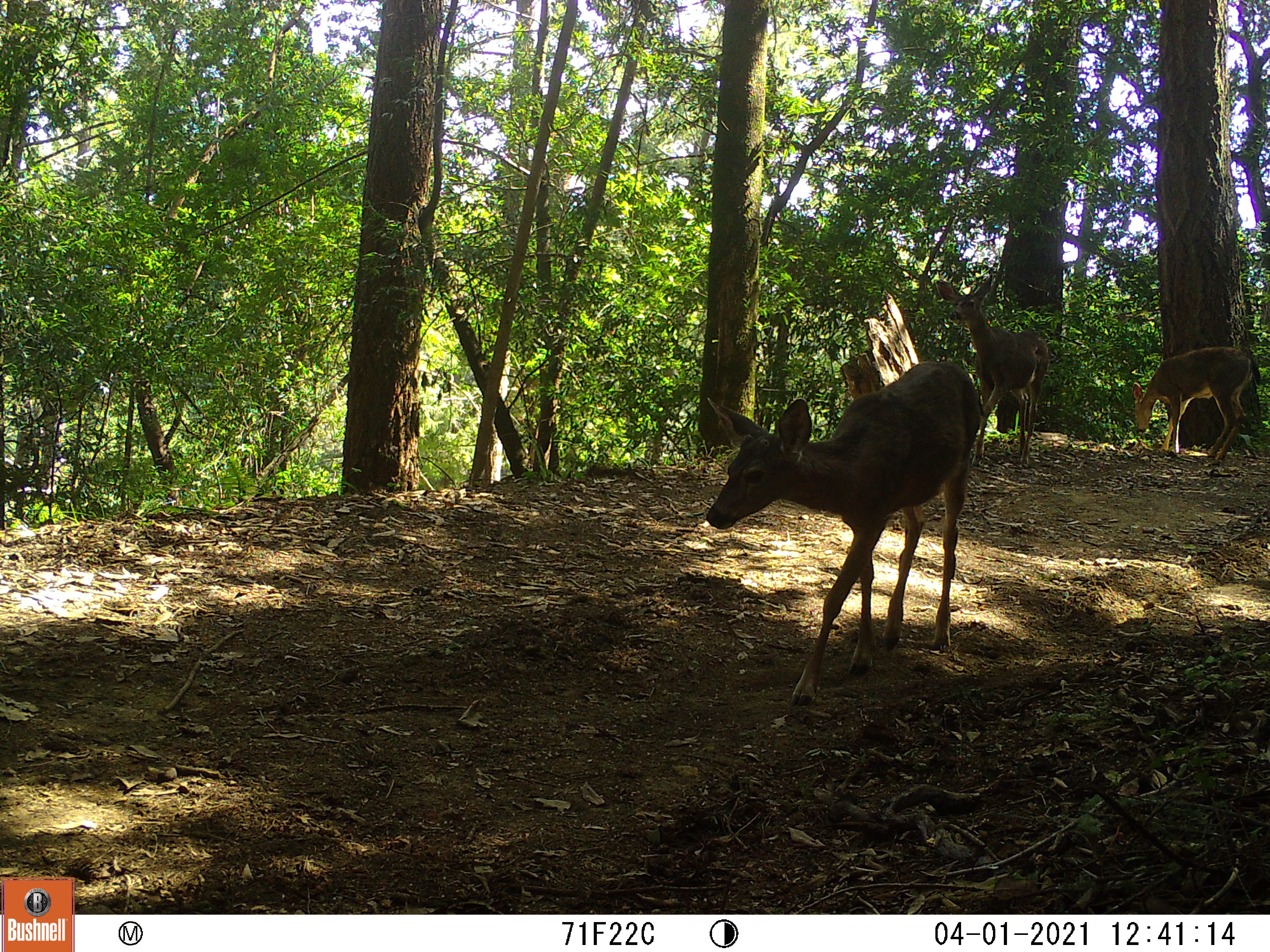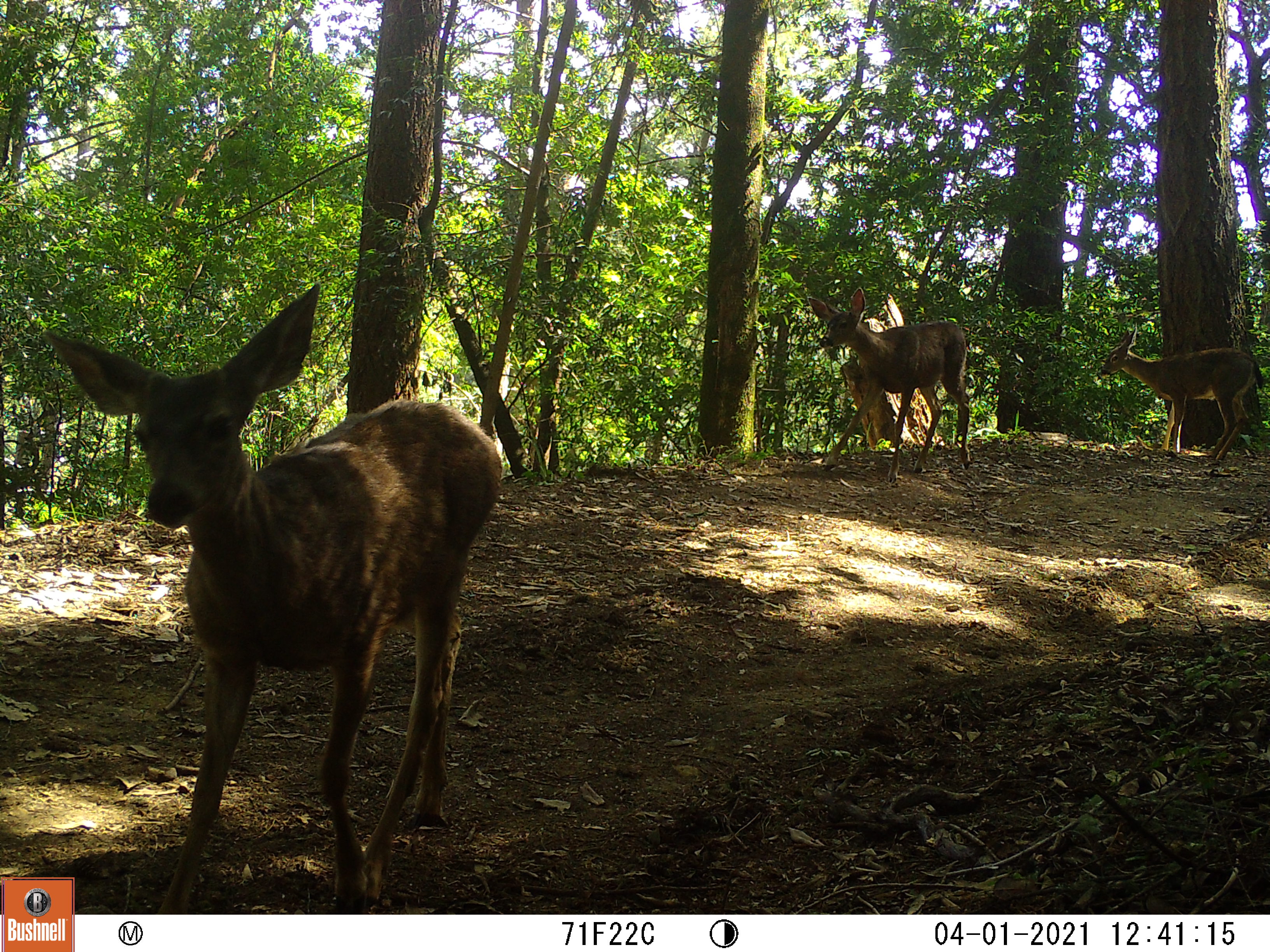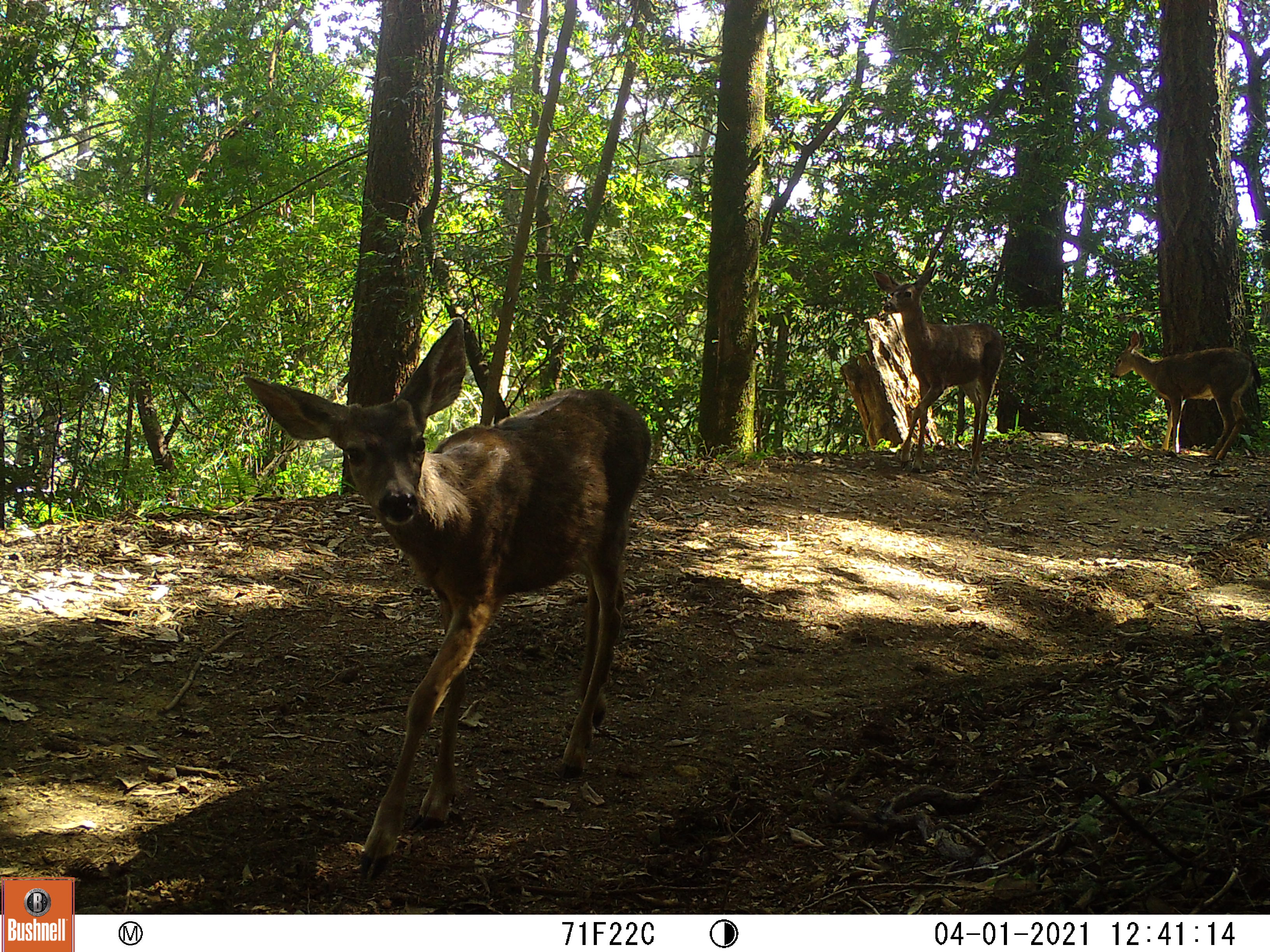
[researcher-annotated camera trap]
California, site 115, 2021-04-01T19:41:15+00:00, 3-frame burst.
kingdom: Animalia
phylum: Chordata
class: Mammalia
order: Artiodactyla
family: Cervidae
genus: Odocoileus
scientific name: Odocoileus hemionus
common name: mule deer